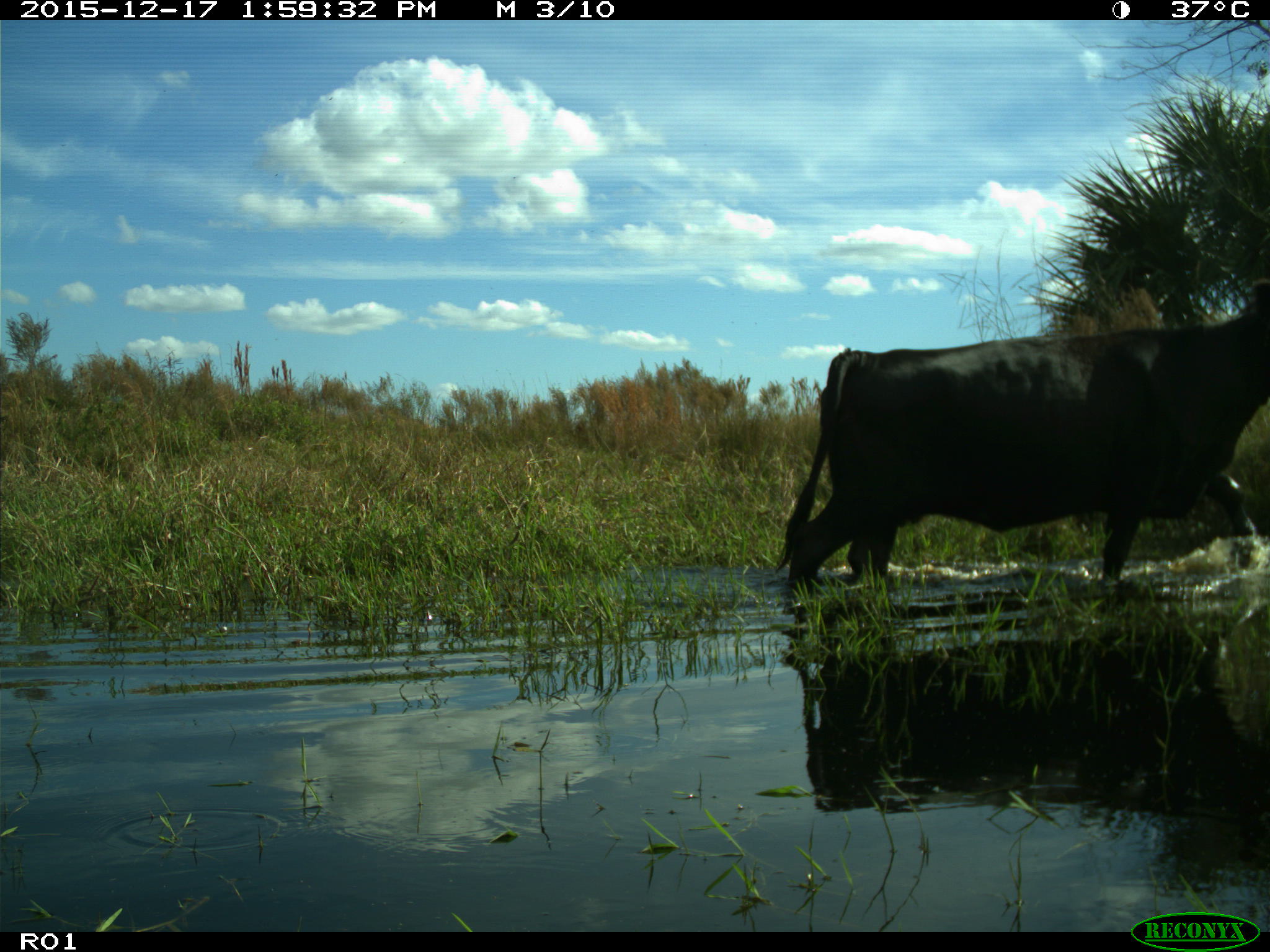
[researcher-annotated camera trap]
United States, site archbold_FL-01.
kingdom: Animalia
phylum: Chordata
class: Mammalia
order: Artiodactyla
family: Bovidae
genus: Bos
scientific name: Bos taurus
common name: domestic cow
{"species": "Bos taurus (domestic cow)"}